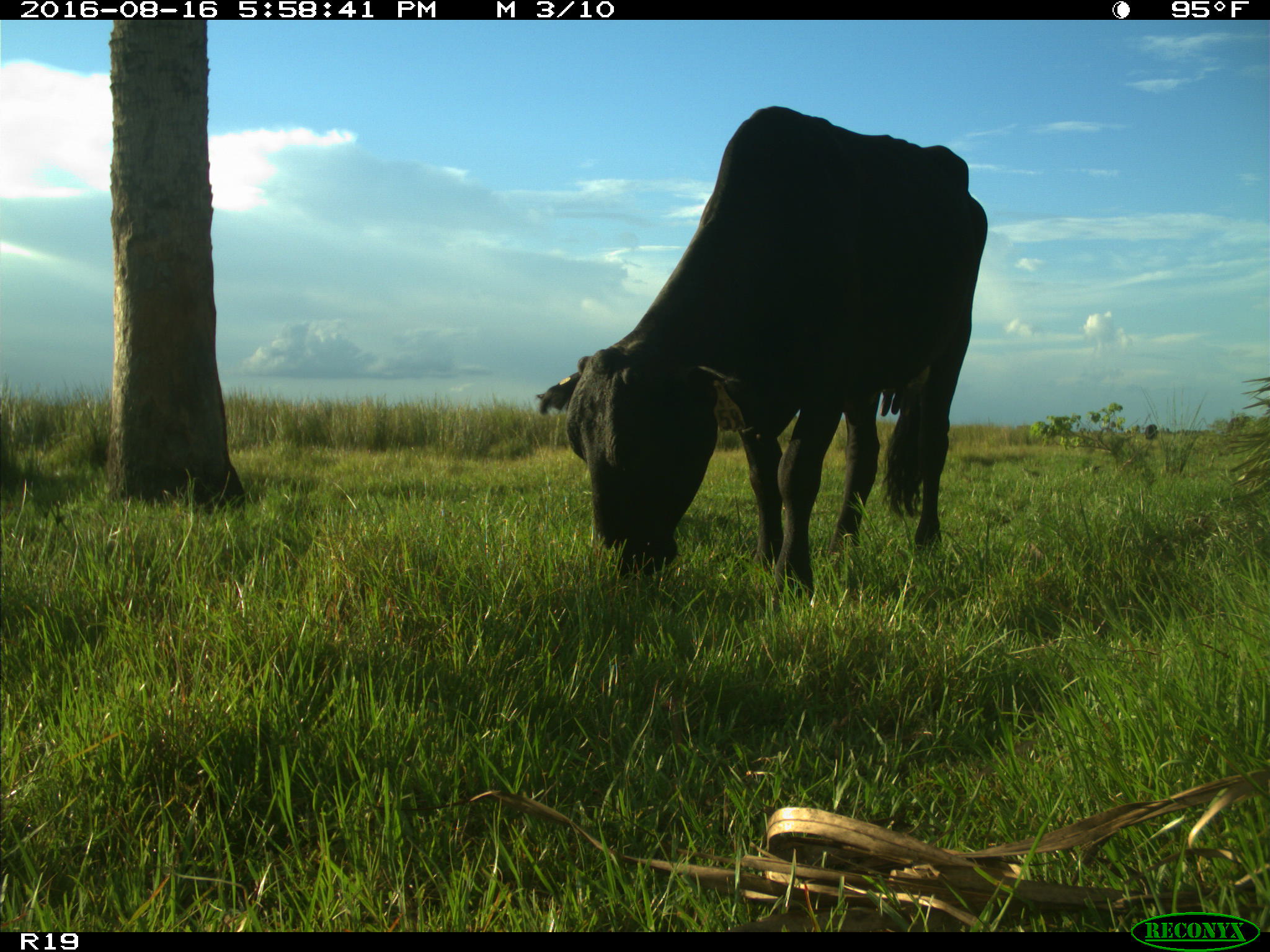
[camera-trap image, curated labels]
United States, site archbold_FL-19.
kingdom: Animalia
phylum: Chordata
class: Mammalia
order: Artiodactyla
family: Bovidae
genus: Bos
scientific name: Bos taurus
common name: domestic cow